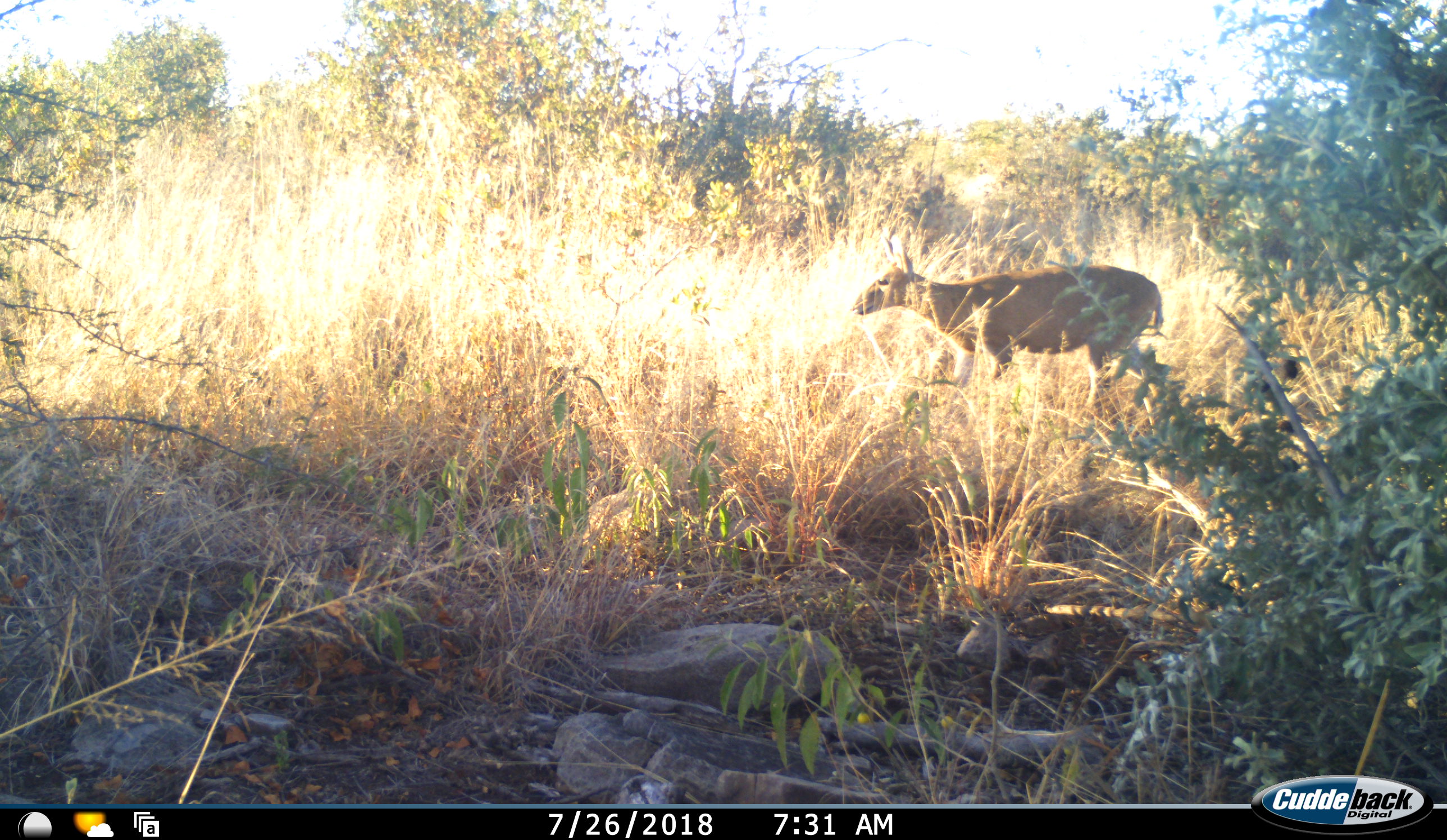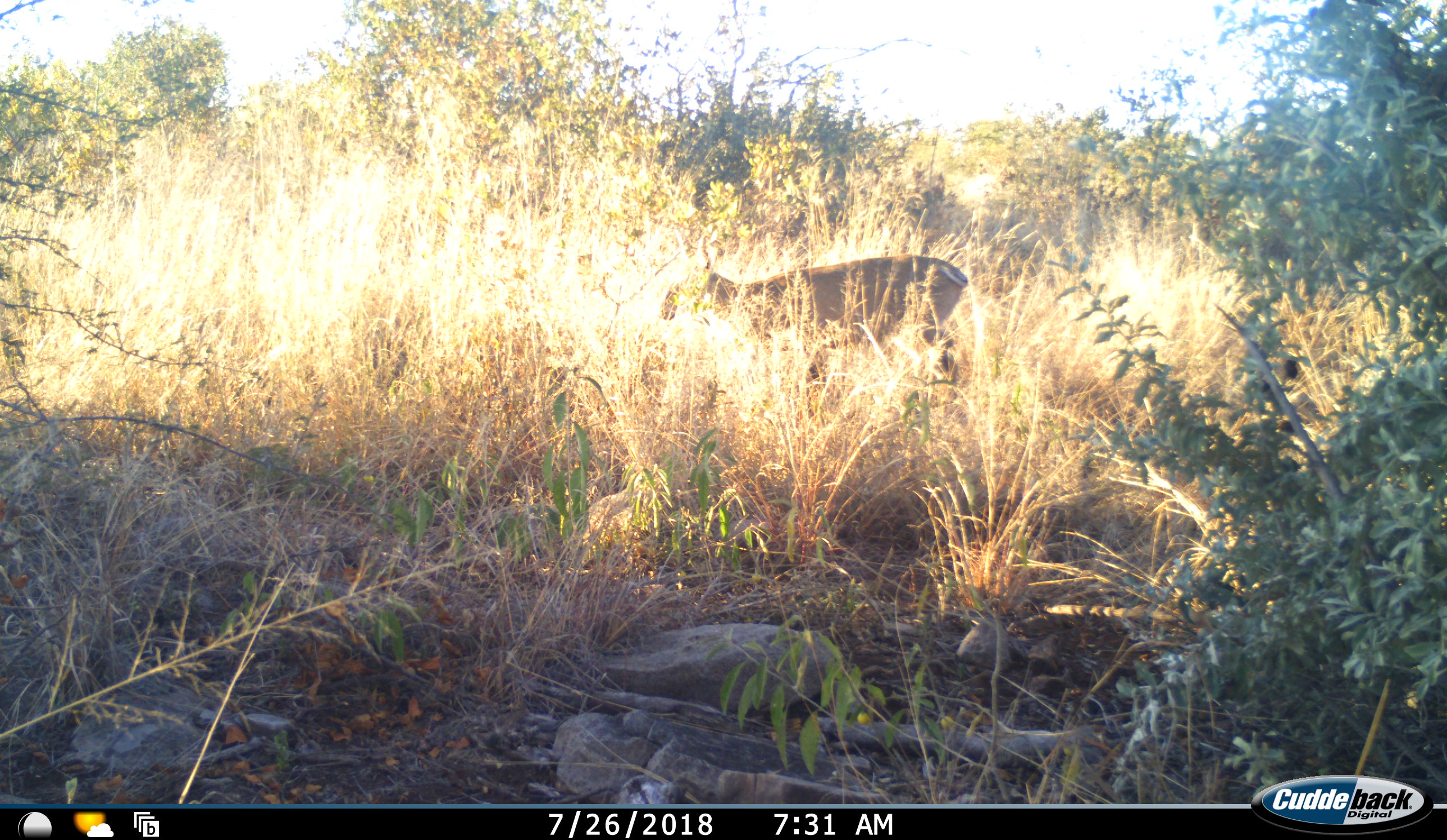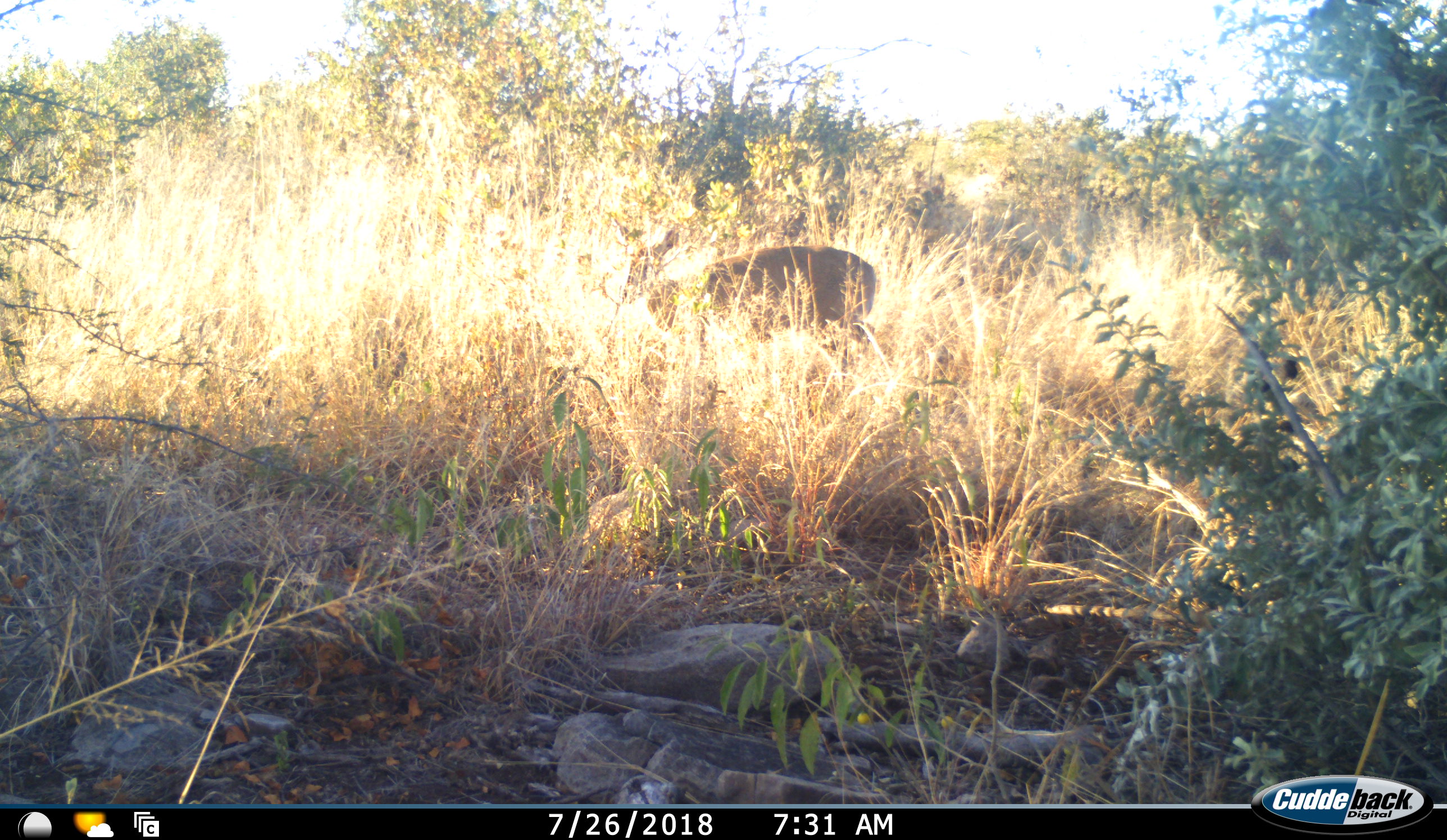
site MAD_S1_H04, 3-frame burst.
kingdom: Animalia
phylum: Chordata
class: Mammalia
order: Artiodactyla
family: Bovidae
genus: Redunca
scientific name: Redunca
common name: reedbuck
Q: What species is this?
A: Reedbuck (Redunca).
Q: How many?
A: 1.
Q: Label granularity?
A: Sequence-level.